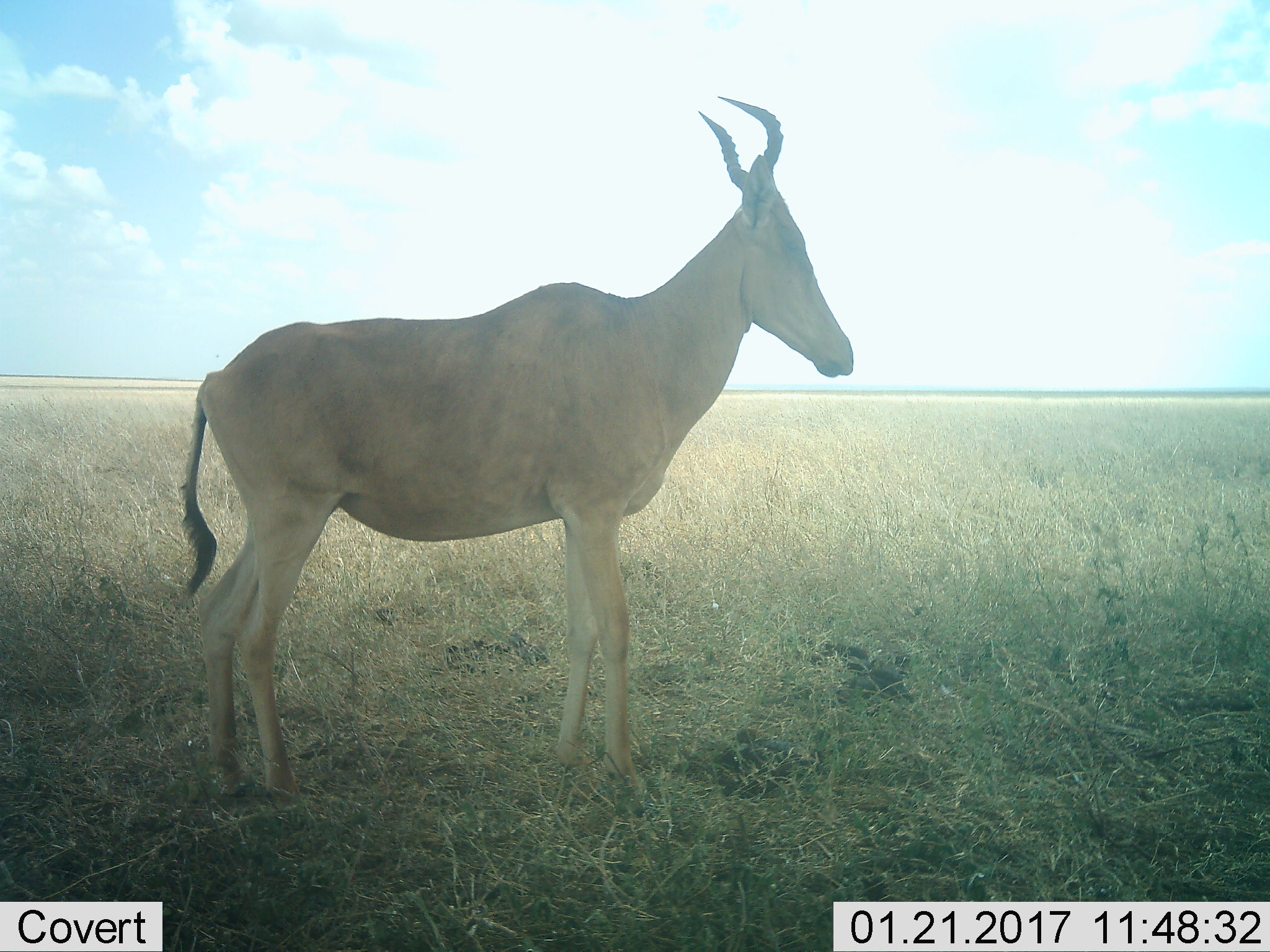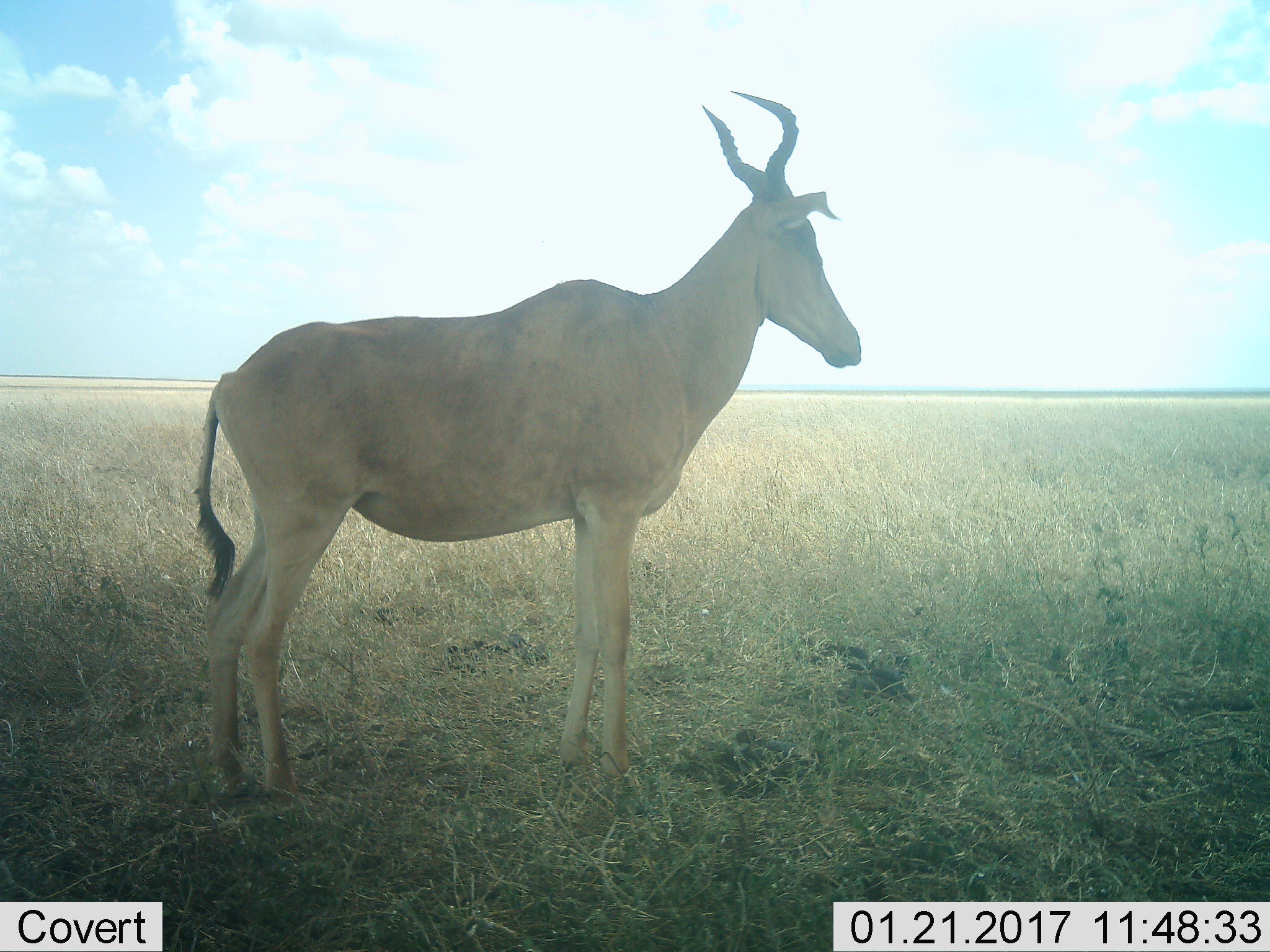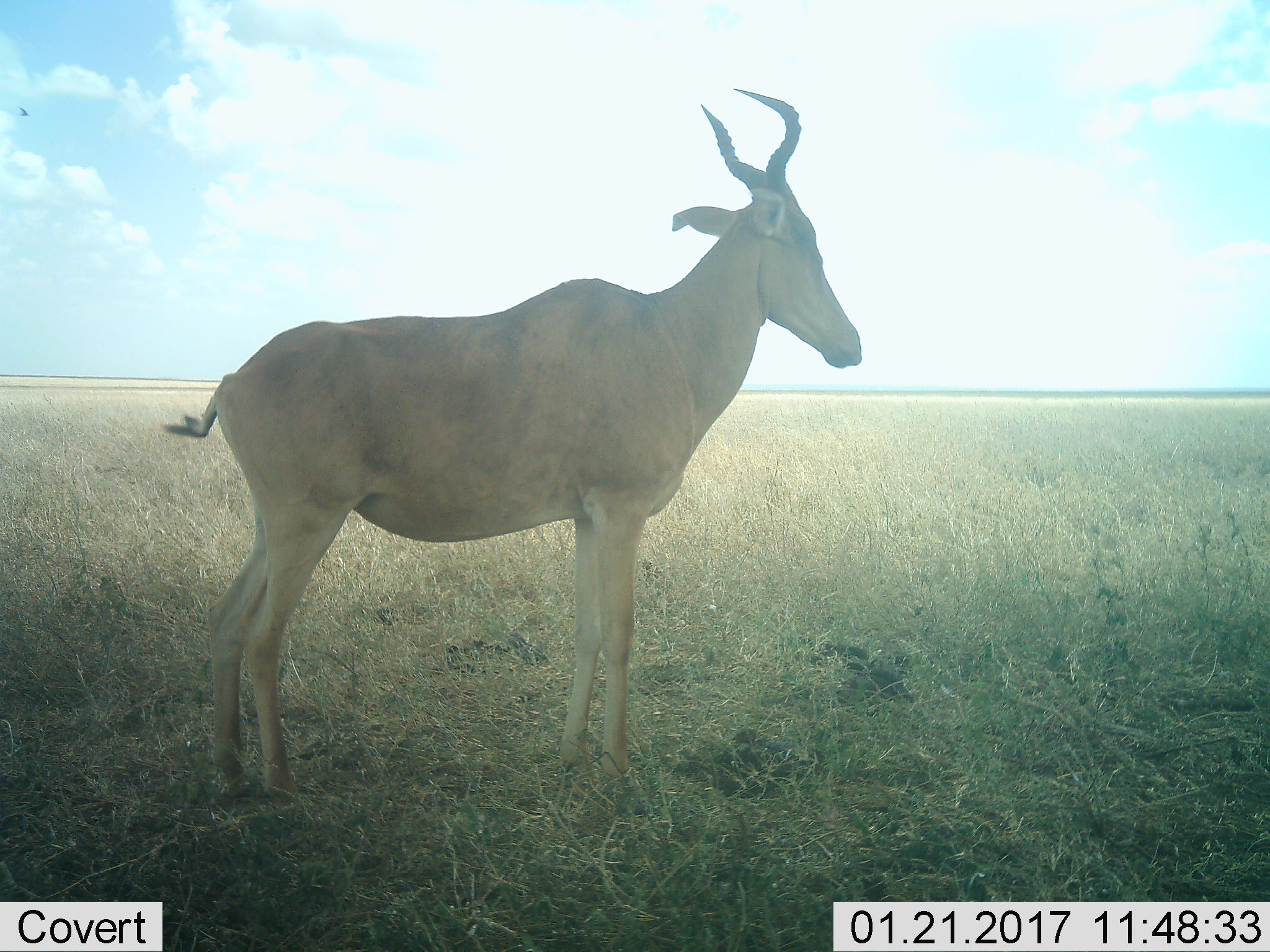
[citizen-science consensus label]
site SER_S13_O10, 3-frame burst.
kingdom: Animalia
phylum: Chordata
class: Mammalia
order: Artiodactyla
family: Bovidae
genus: Alcelaphus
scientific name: Alcelaphus buselaphus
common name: hartebeest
Hartebeest (Alcelaphus buselaphus), count 1. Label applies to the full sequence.